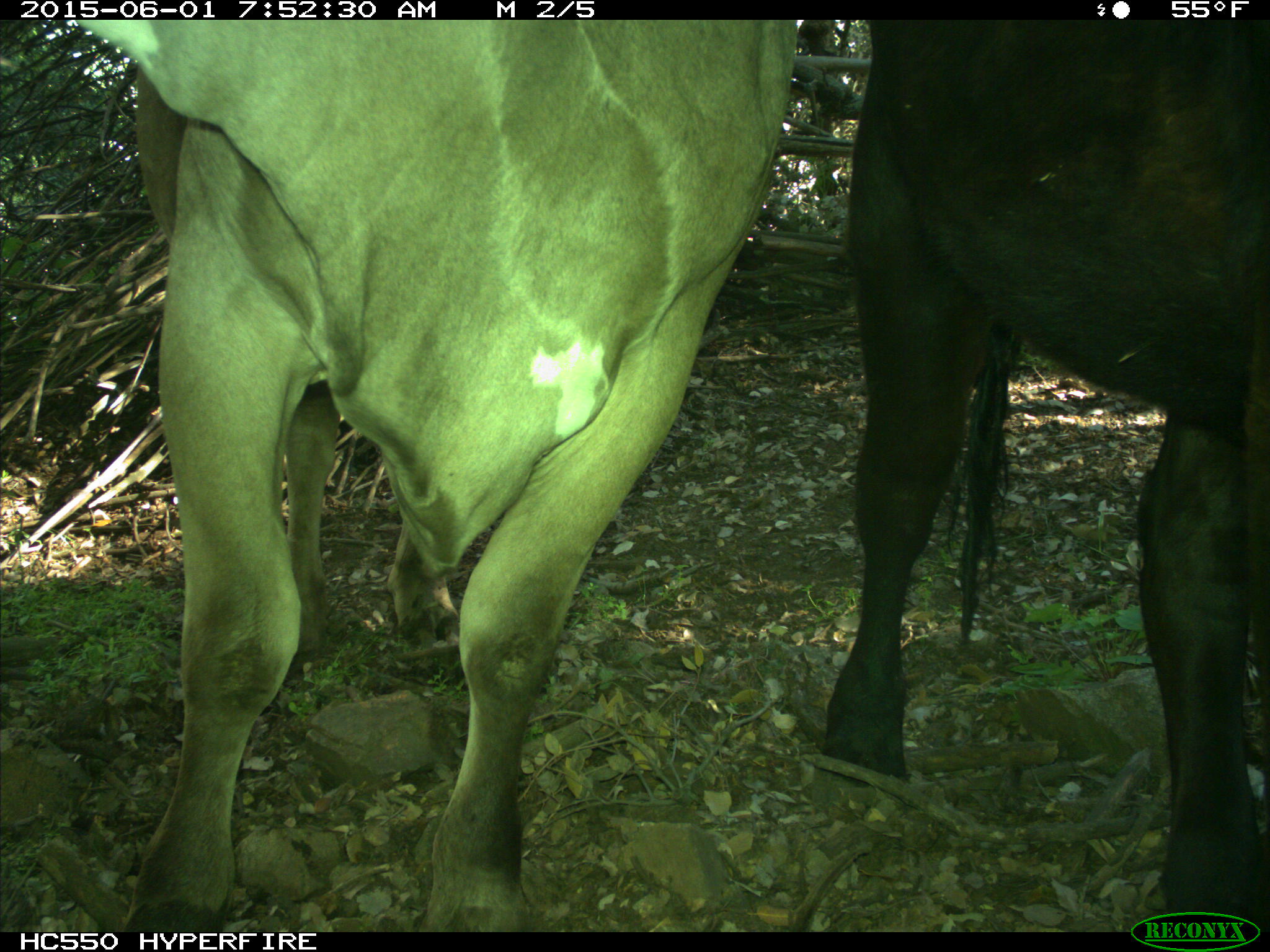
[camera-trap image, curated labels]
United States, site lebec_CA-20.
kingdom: Animalia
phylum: Chordata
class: Mammalia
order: Artiodactyla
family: Bovidae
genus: Bos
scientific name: Bos taurus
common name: domestic cow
Bos taurus (domestic cow).